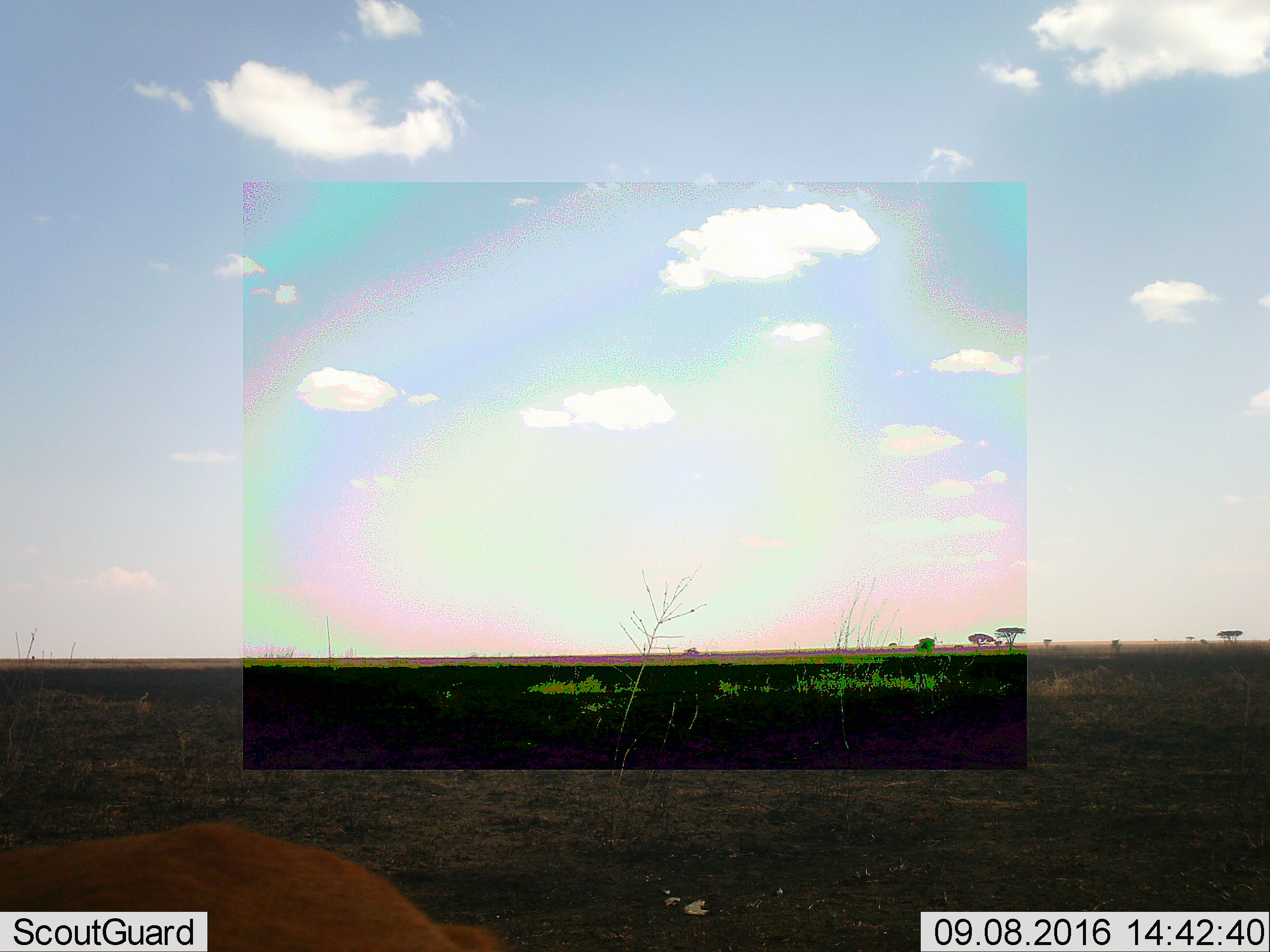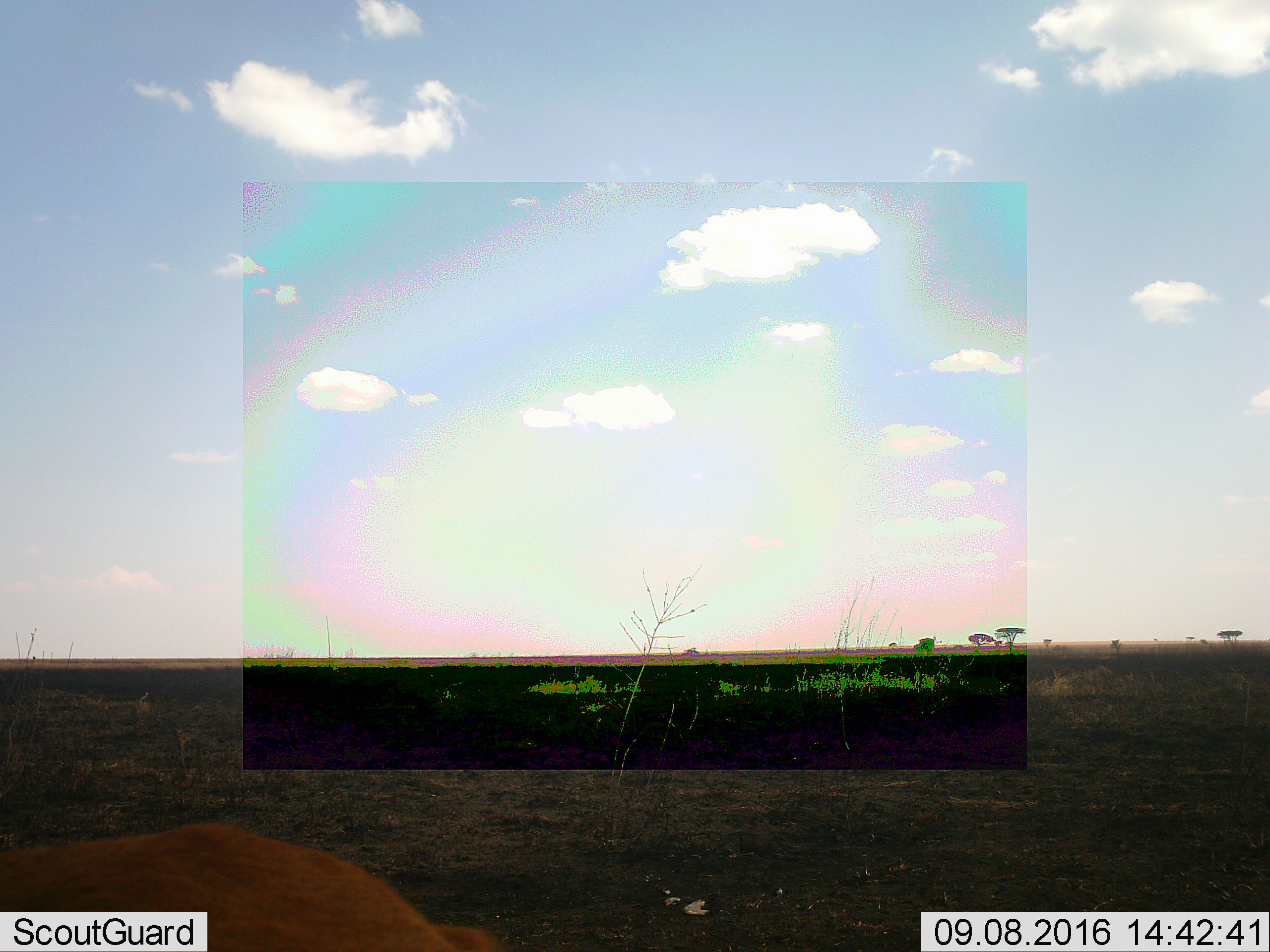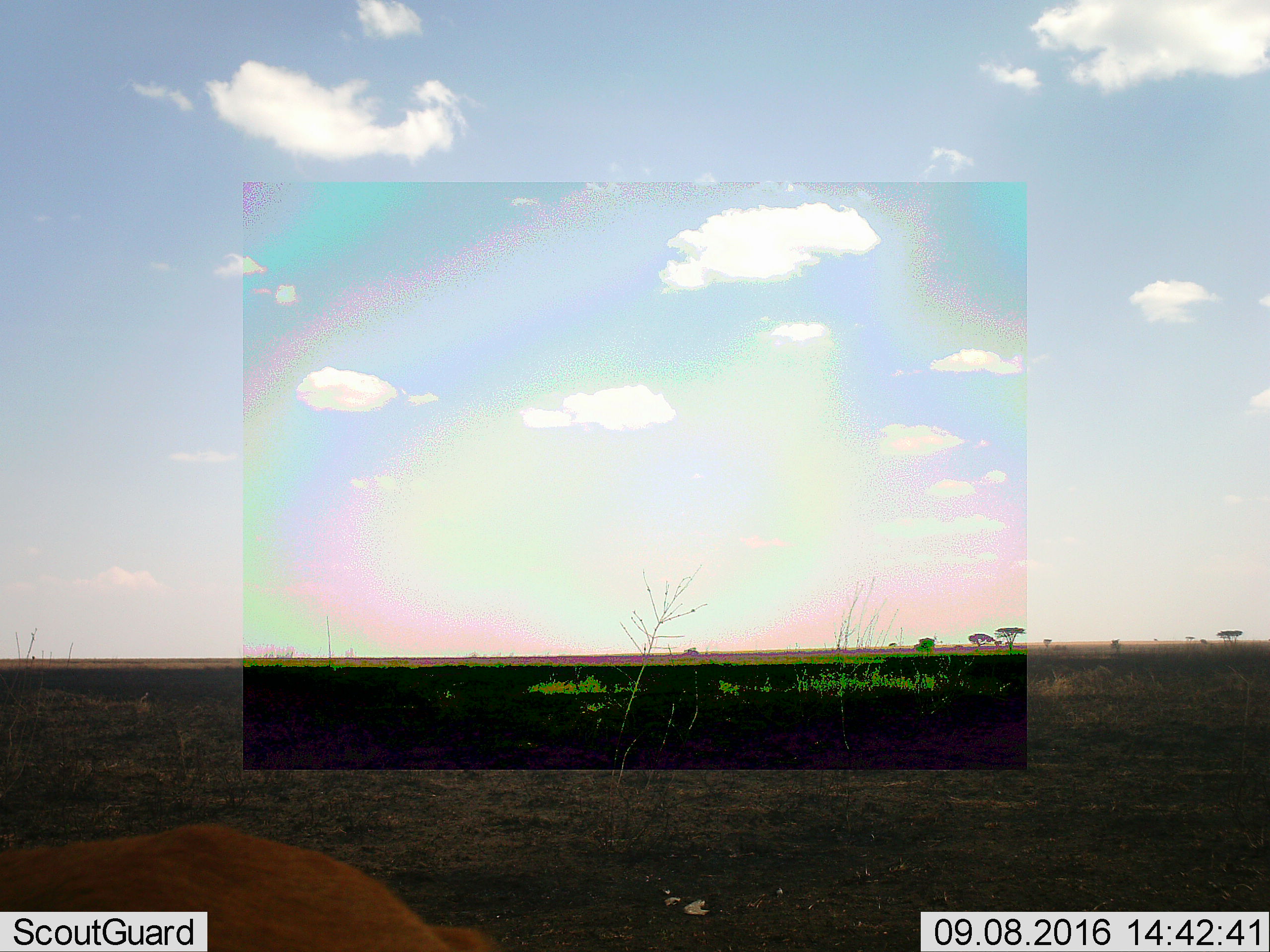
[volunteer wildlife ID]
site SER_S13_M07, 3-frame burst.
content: unidentified animal